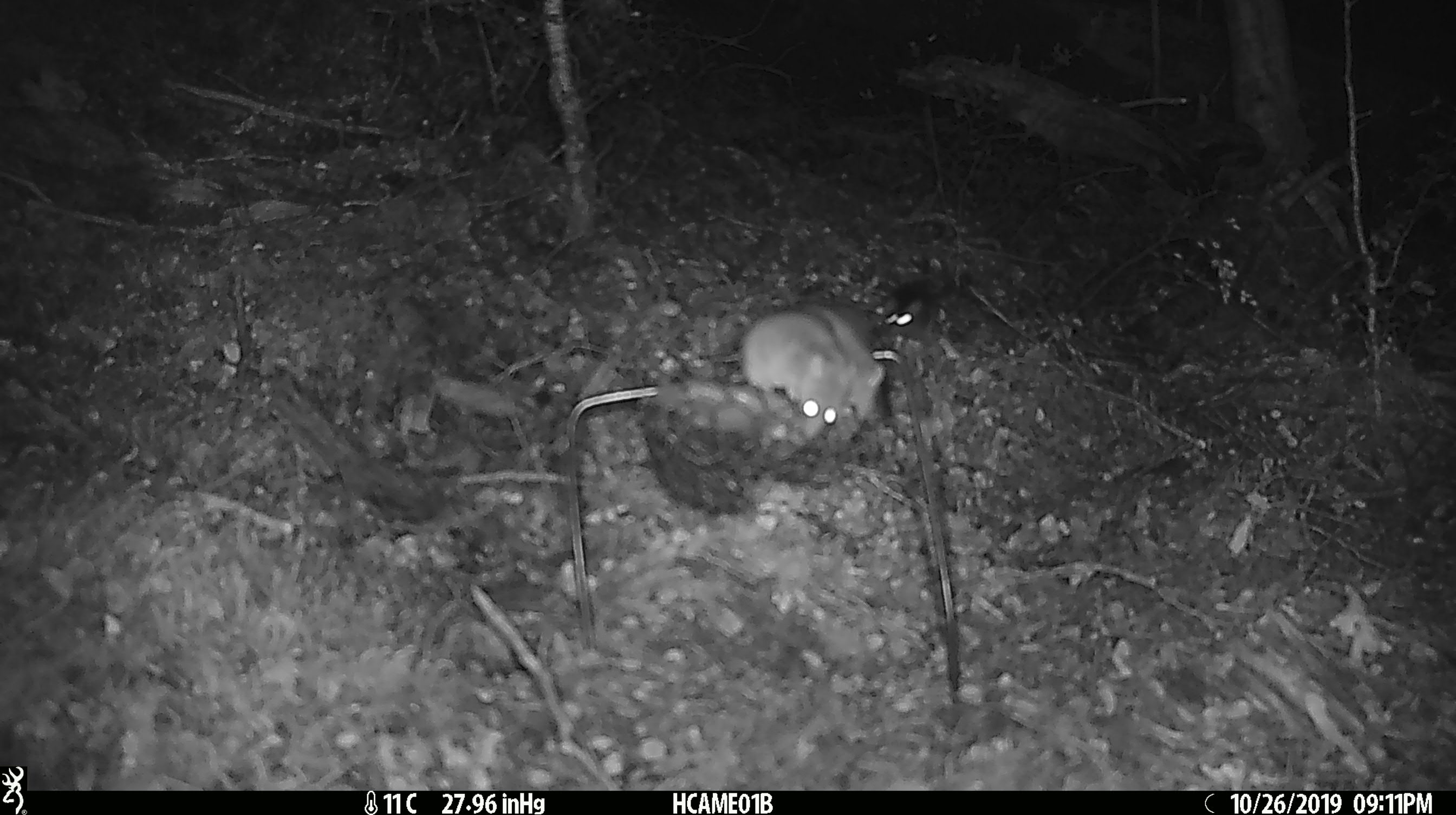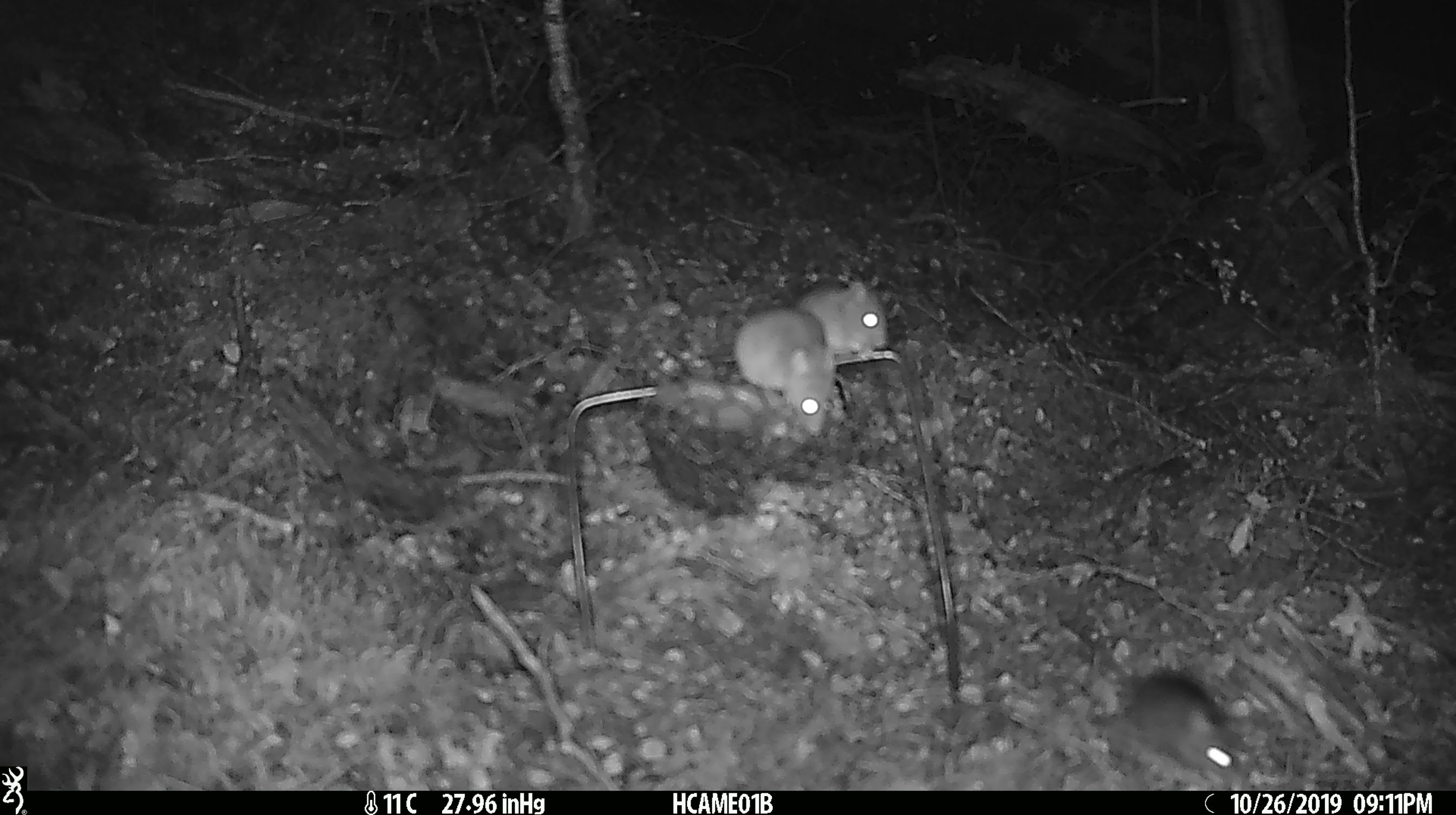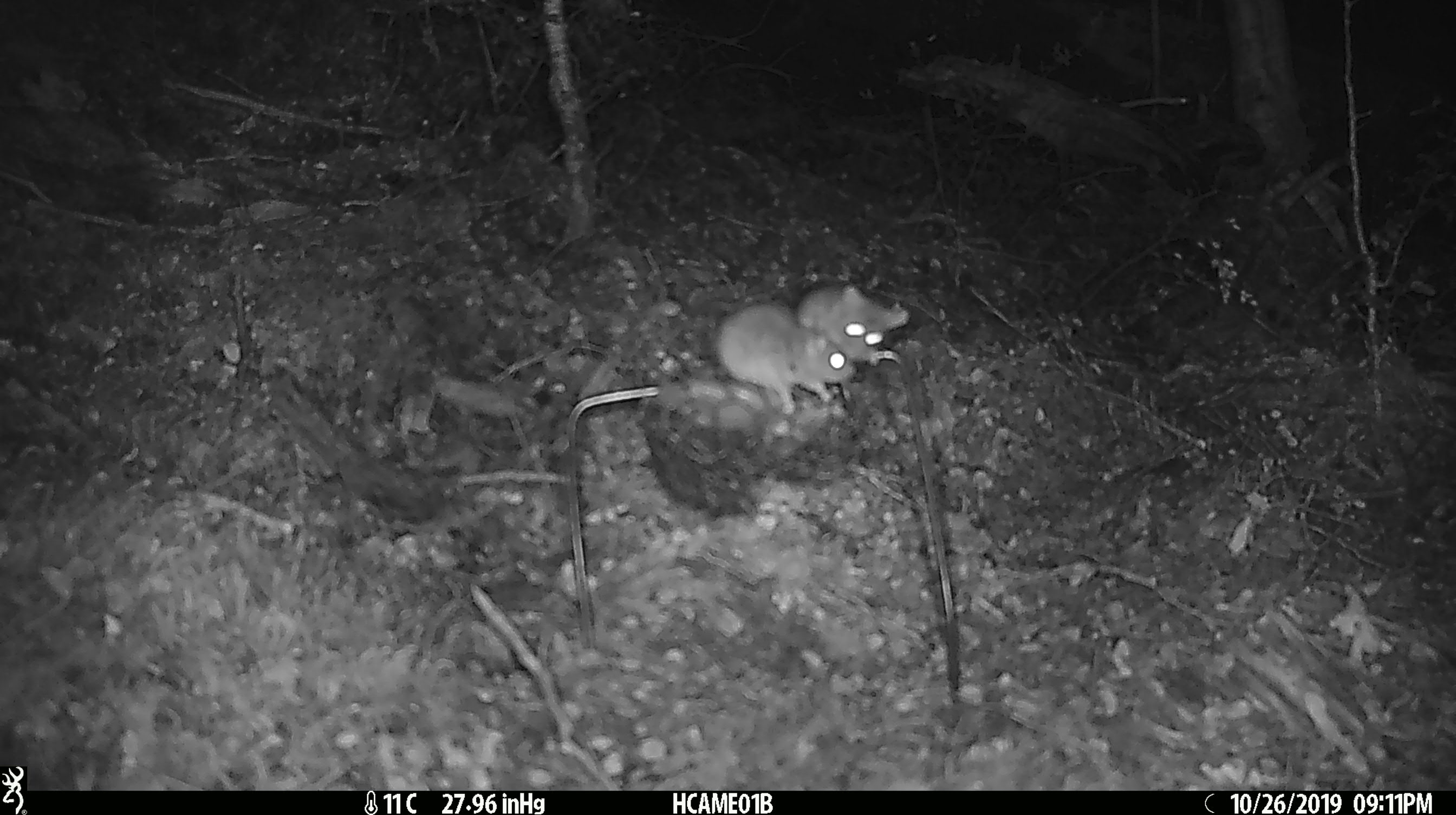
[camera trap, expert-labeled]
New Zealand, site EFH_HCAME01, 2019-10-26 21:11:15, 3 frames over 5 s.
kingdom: Animalia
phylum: Chordata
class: Mammalia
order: Rodentia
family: Muridae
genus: Mus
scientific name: Mus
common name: mouse